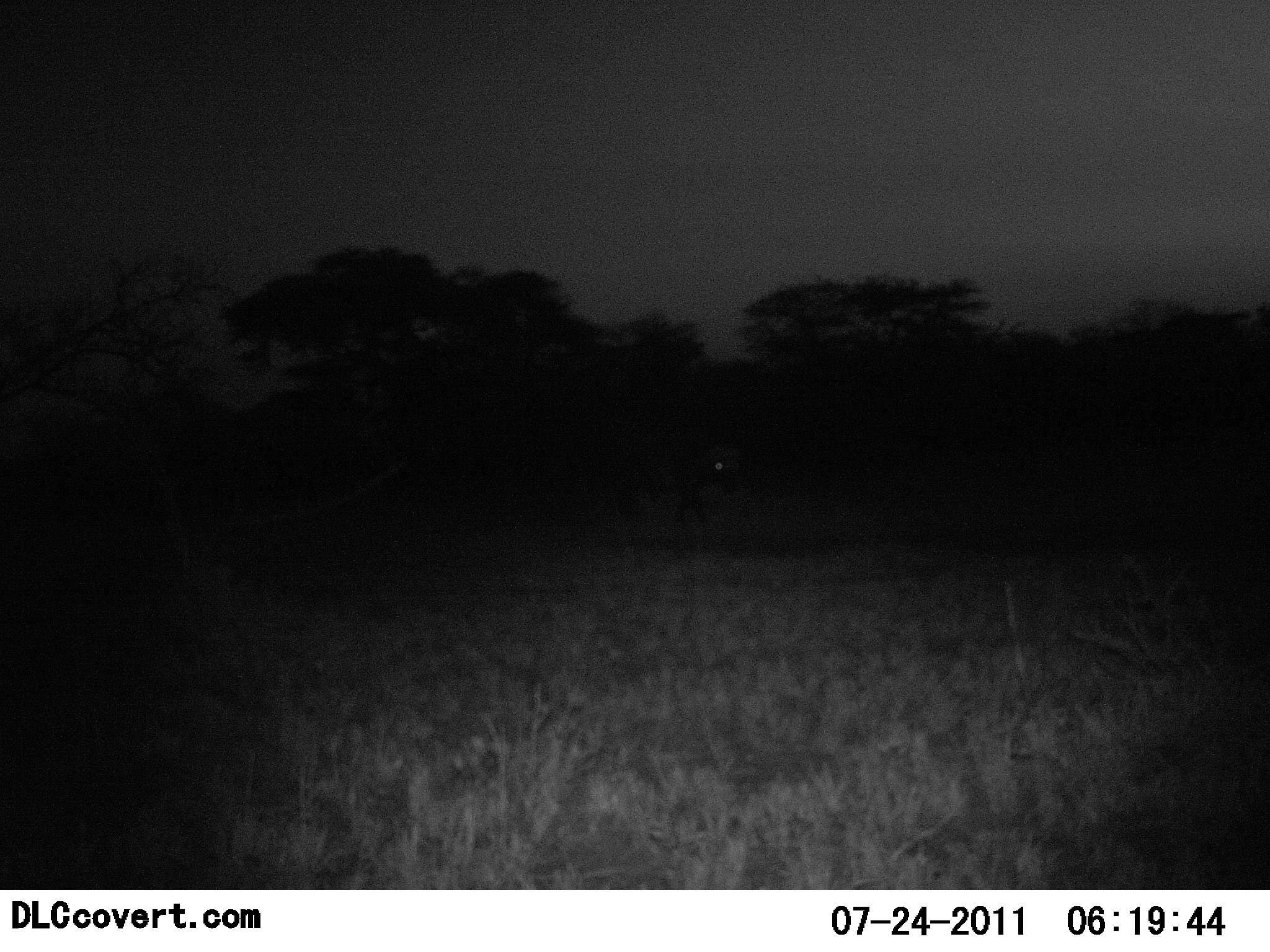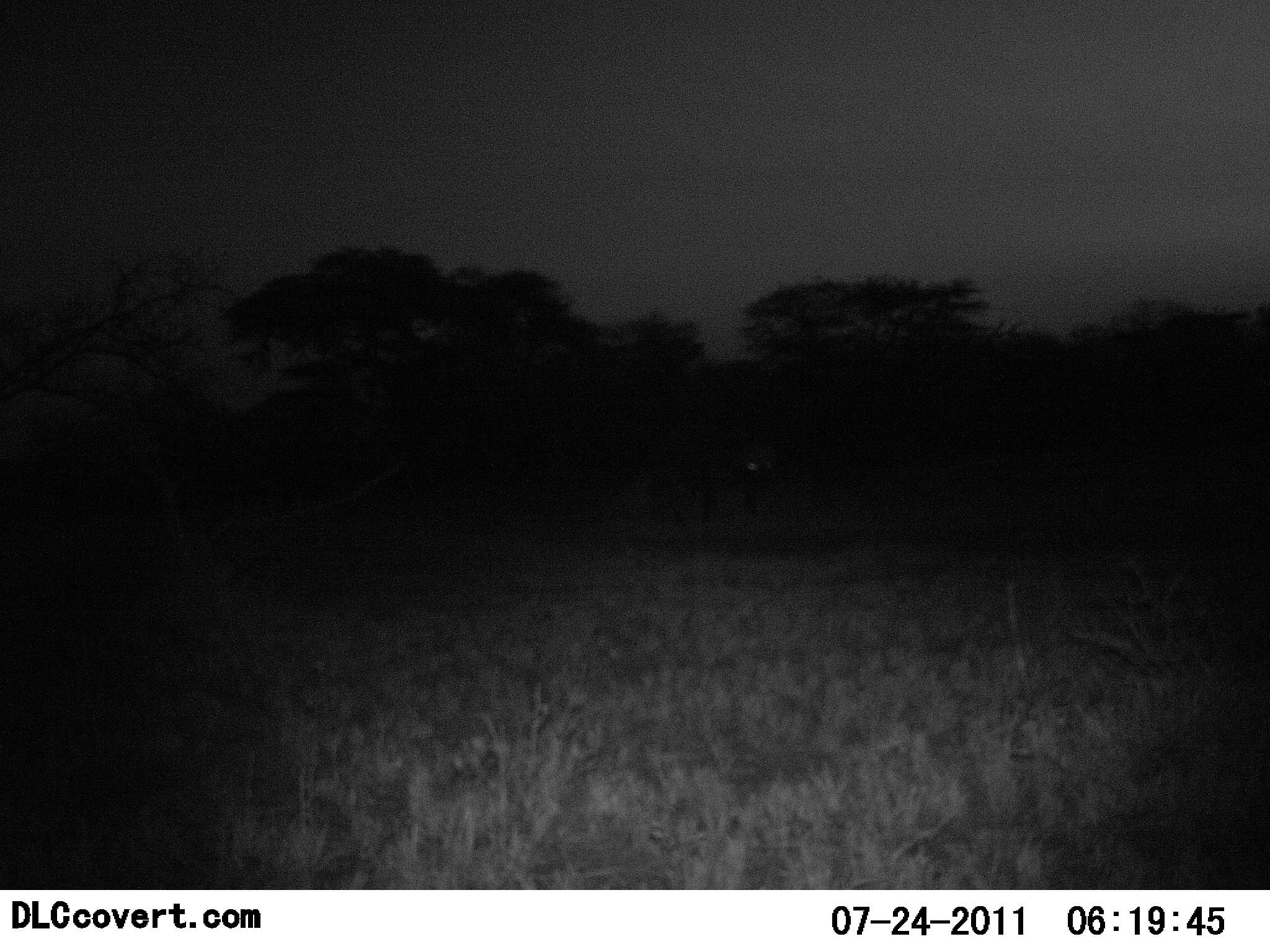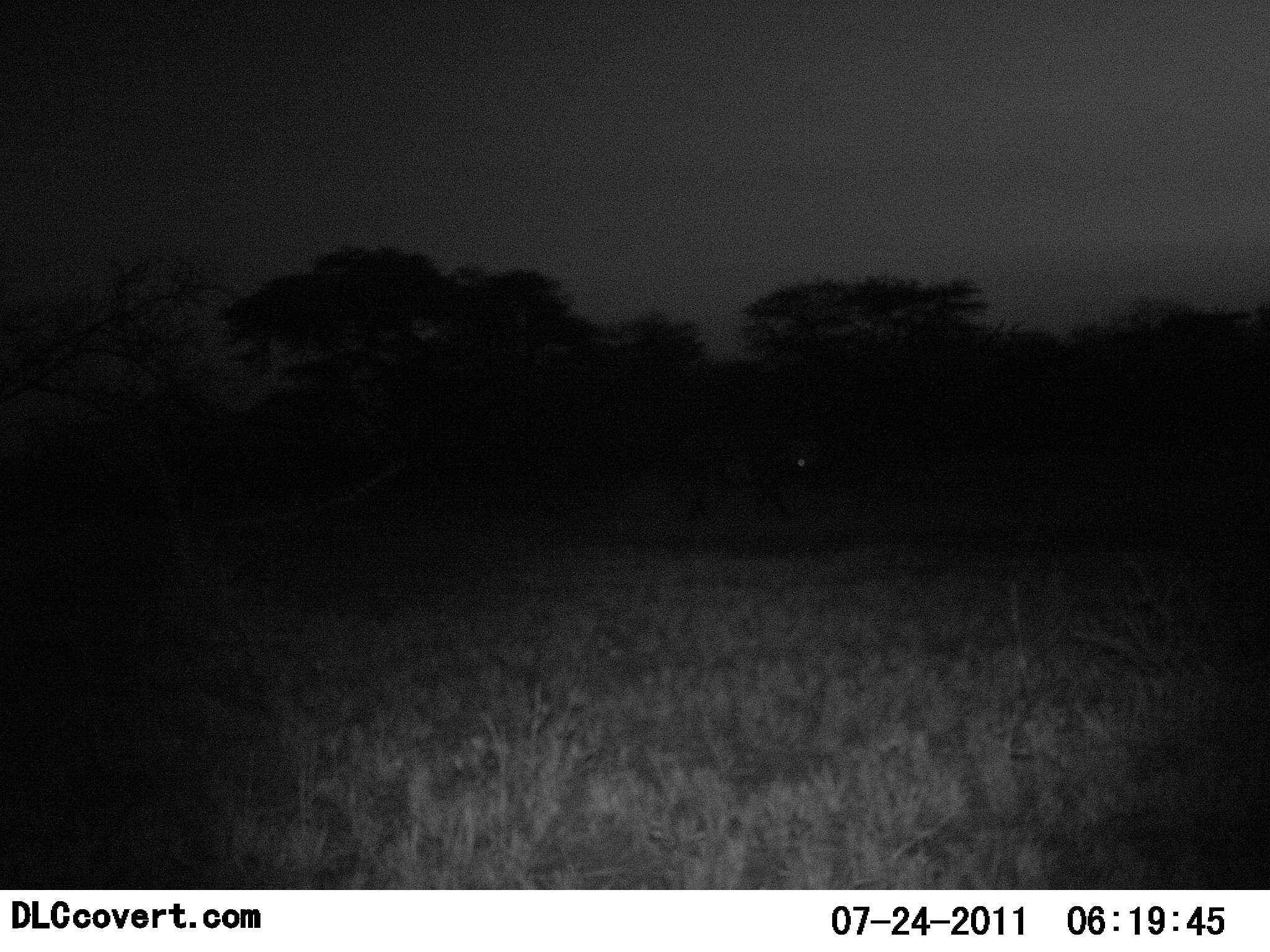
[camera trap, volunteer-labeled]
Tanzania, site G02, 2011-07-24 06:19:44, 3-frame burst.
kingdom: Animalia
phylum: Chordata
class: Mammalia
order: Carnivora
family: Hyaenidae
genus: Crocuta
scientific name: Crocuta crocuta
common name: spotted hyena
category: hyenaspotted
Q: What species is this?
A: Hyenaspotted (spotted hyena) (Crocuta crocuta).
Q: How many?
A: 1.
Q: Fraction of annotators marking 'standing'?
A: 0%.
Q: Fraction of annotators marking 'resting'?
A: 0%.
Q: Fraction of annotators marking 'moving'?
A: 100%.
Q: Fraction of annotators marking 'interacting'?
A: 0%.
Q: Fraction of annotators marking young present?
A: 0%.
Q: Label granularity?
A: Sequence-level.